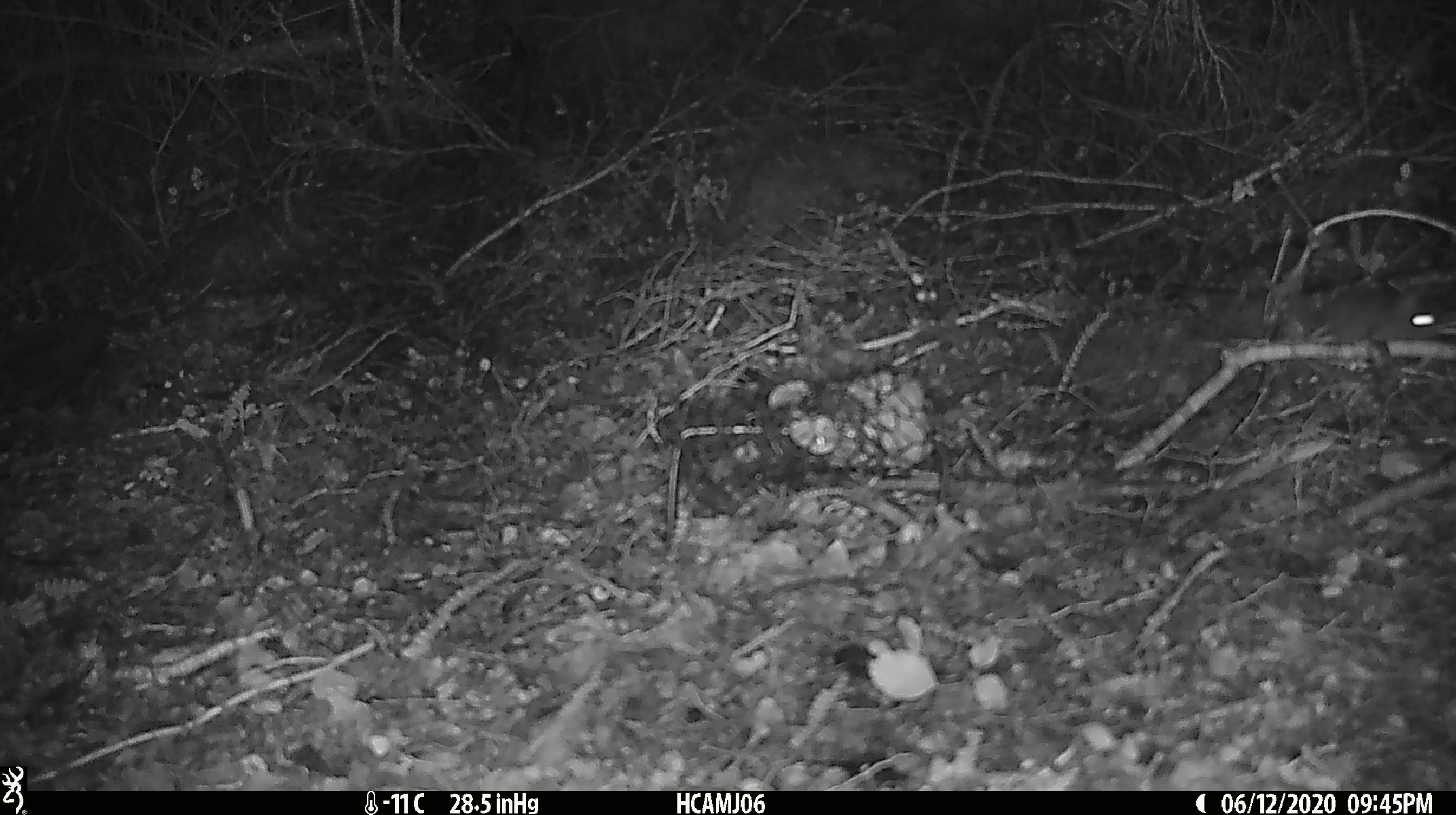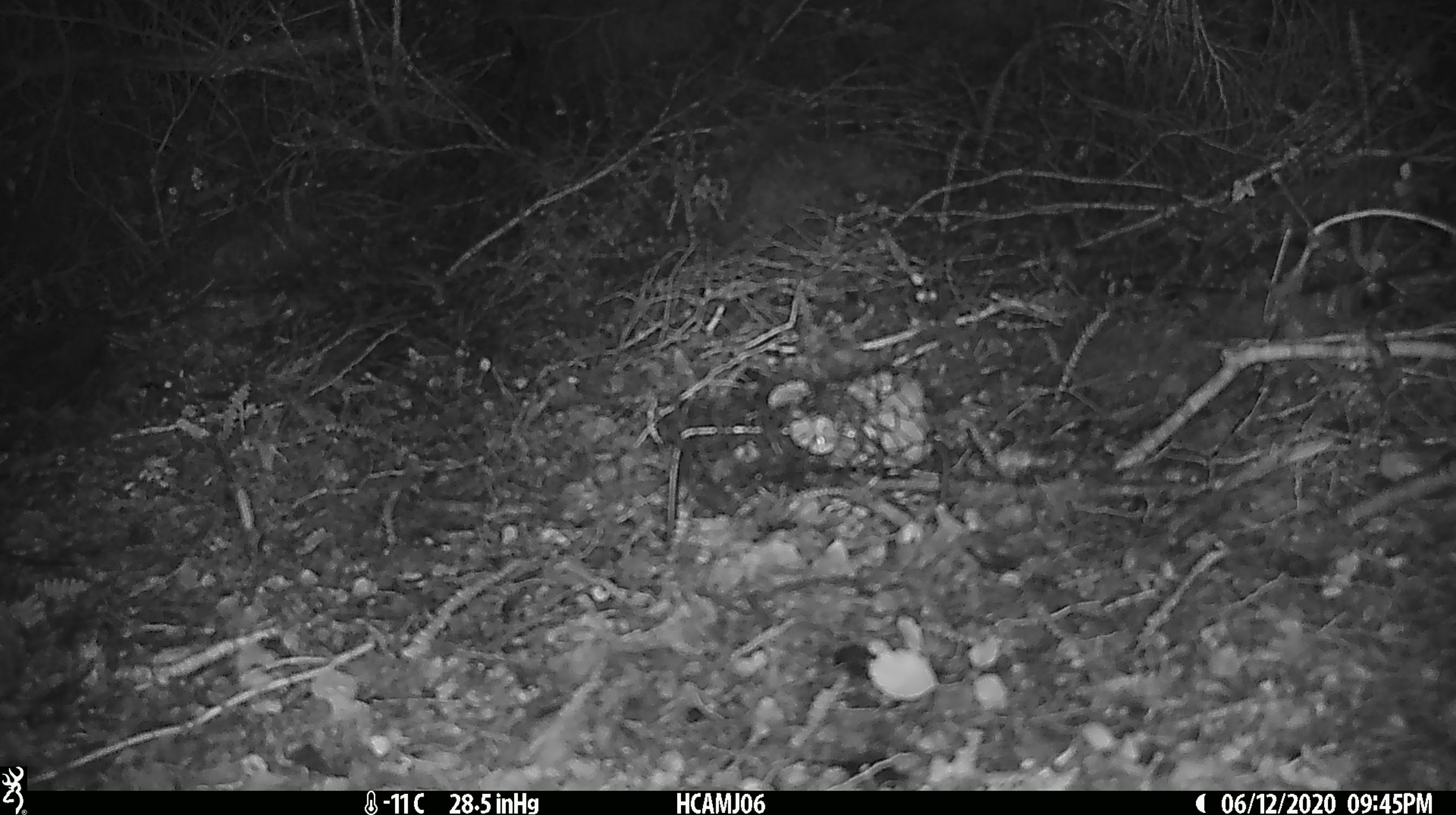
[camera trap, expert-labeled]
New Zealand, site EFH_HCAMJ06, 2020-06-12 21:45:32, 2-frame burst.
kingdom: Animalia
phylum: Chordata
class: Mammalia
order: Rodentia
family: Muridae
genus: Mus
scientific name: Mus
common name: mouse